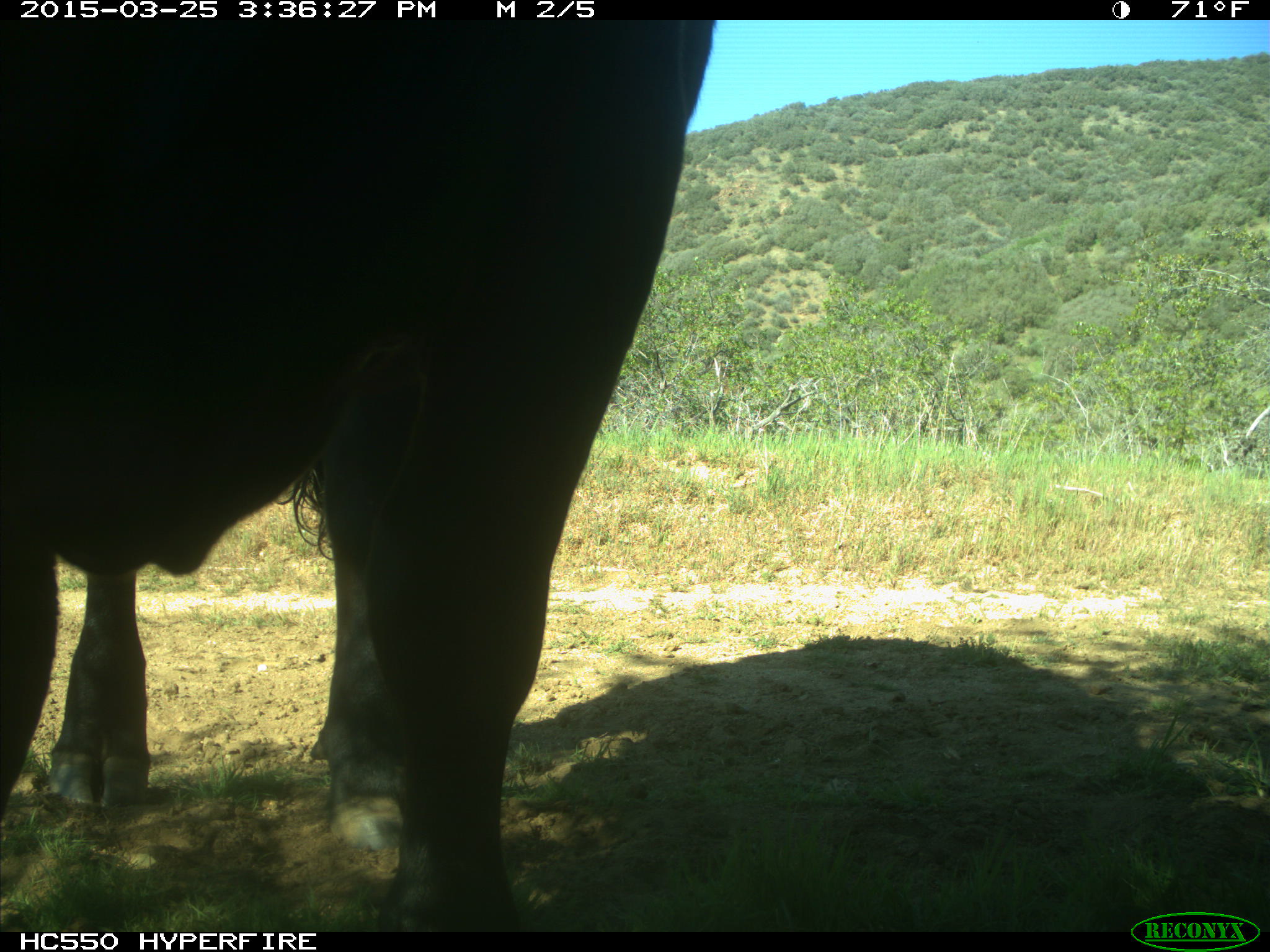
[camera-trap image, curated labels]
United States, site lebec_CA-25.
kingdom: Animalia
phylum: Chordata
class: Mammalia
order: Artiodactyla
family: Bovidae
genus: Bos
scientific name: Bos taurus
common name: domestic cow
Bos taurus (domestic cow).